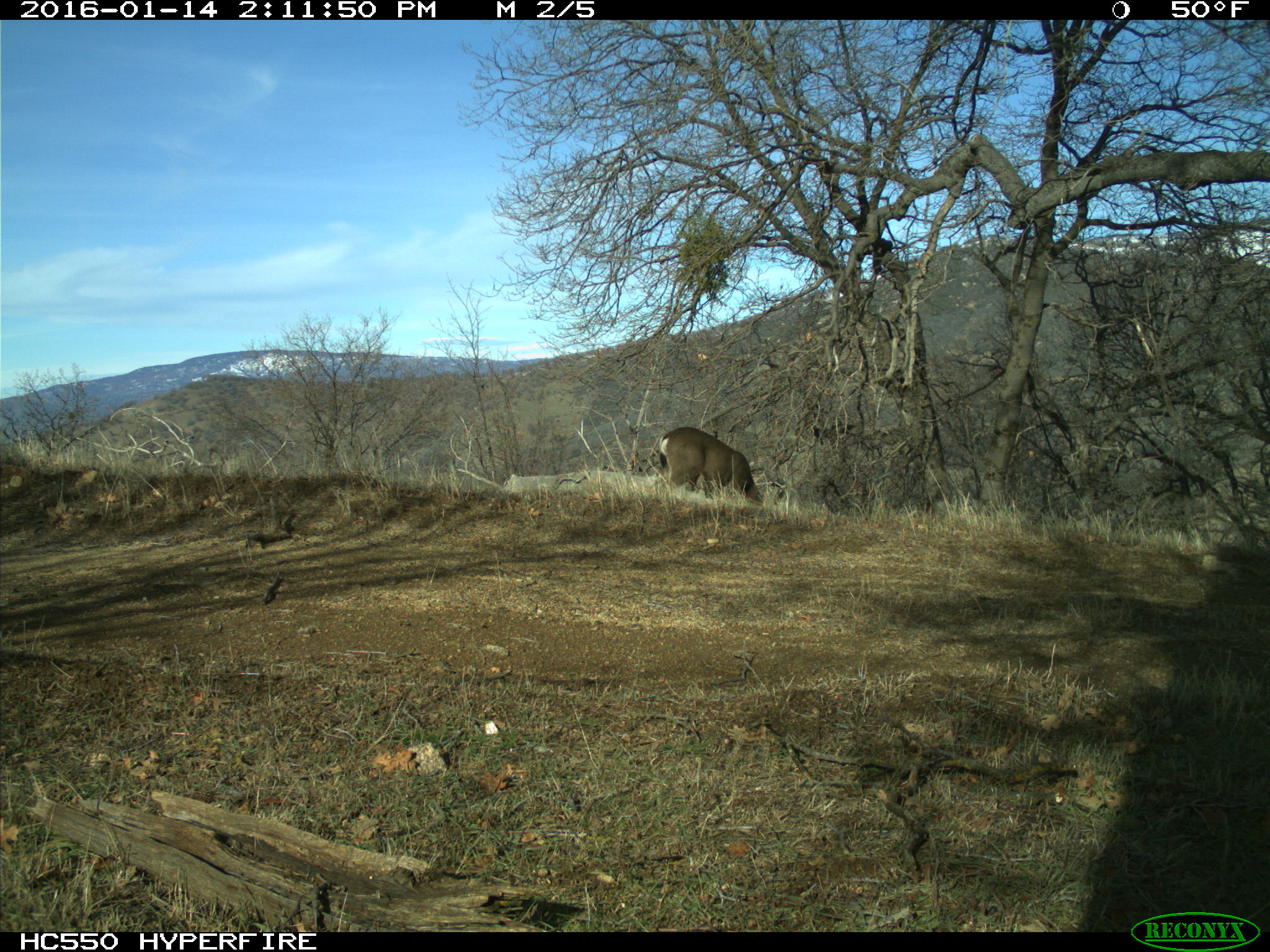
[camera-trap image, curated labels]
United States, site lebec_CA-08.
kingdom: Animalia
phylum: Chordata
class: Mammalia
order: Artiodactyla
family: Cervidae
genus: Odocoileus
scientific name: Odocoileus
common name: deer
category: unidentified deer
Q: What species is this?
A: Unidentified deer (deer) (Odocoileus).